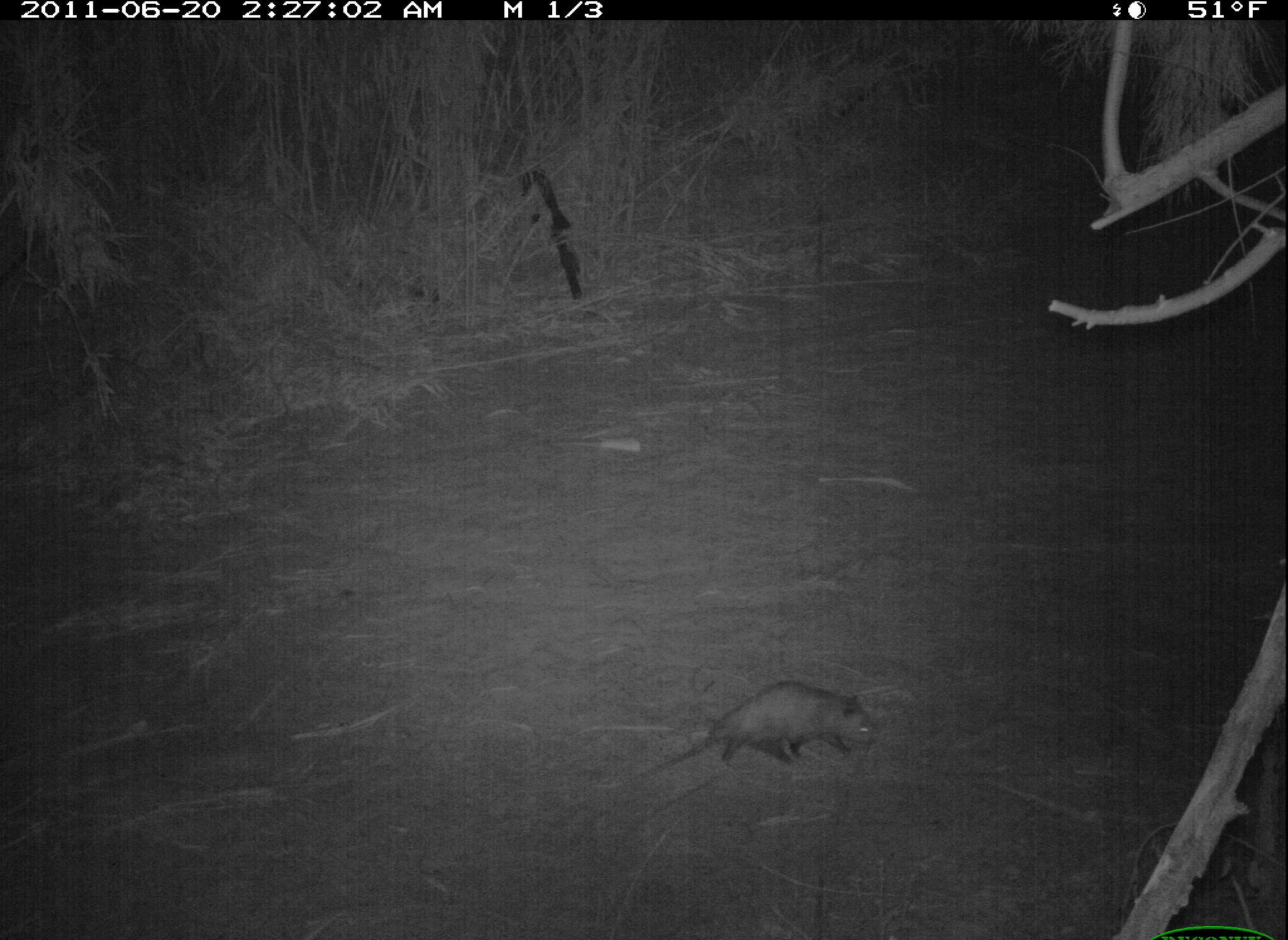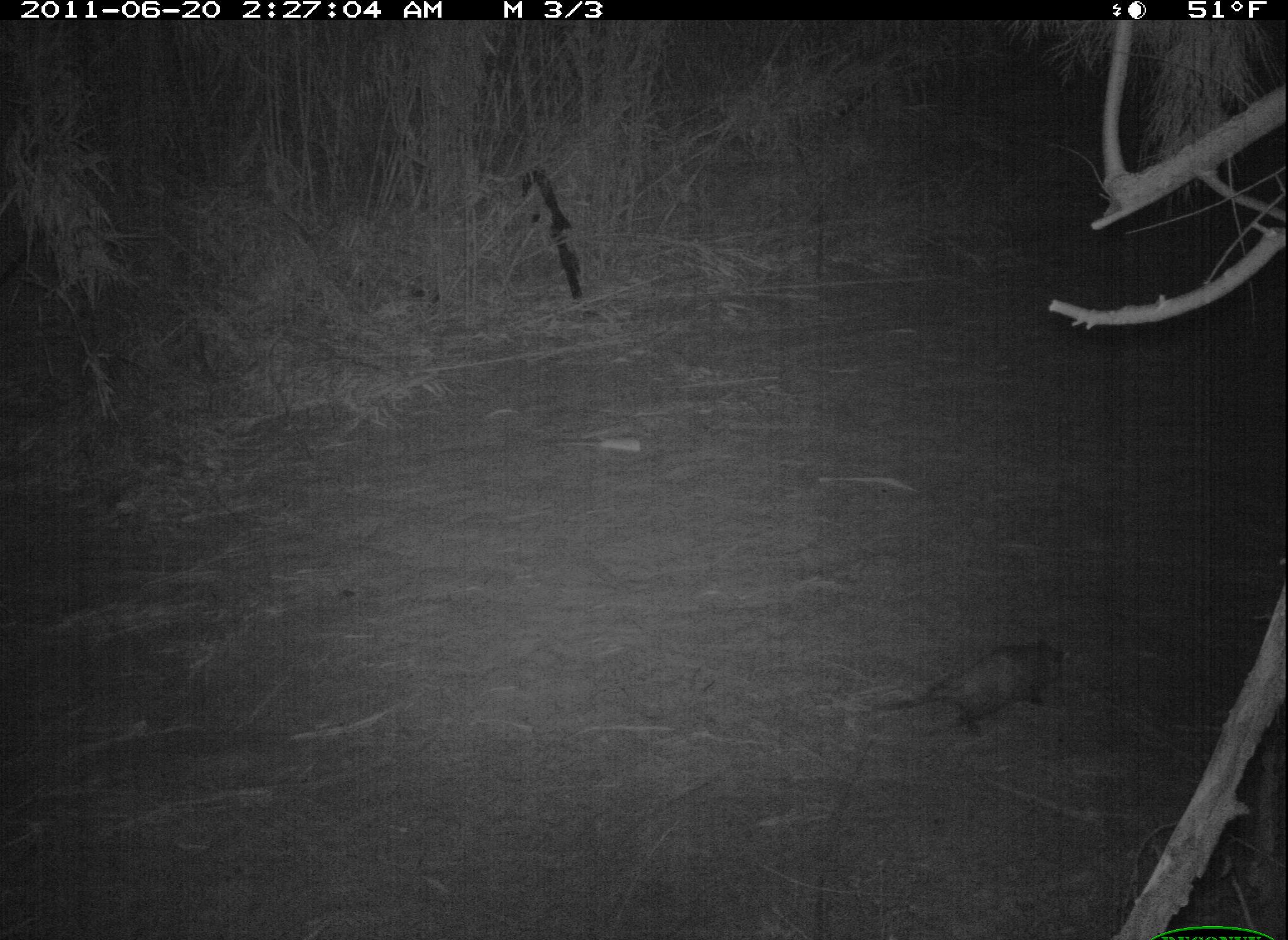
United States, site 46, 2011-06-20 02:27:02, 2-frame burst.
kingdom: Animalia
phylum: Chordata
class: Mammalia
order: Didelphimorphia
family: Didelphidae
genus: Didelphis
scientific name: Didelphis virginiana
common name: virginia opossum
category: opossum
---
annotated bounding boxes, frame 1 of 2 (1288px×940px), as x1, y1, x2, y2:
opossum: 639, 670, 887, 783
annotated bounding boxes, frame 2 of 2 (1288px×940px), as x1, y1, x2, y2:
opossum: 868, 630, 1082, 743